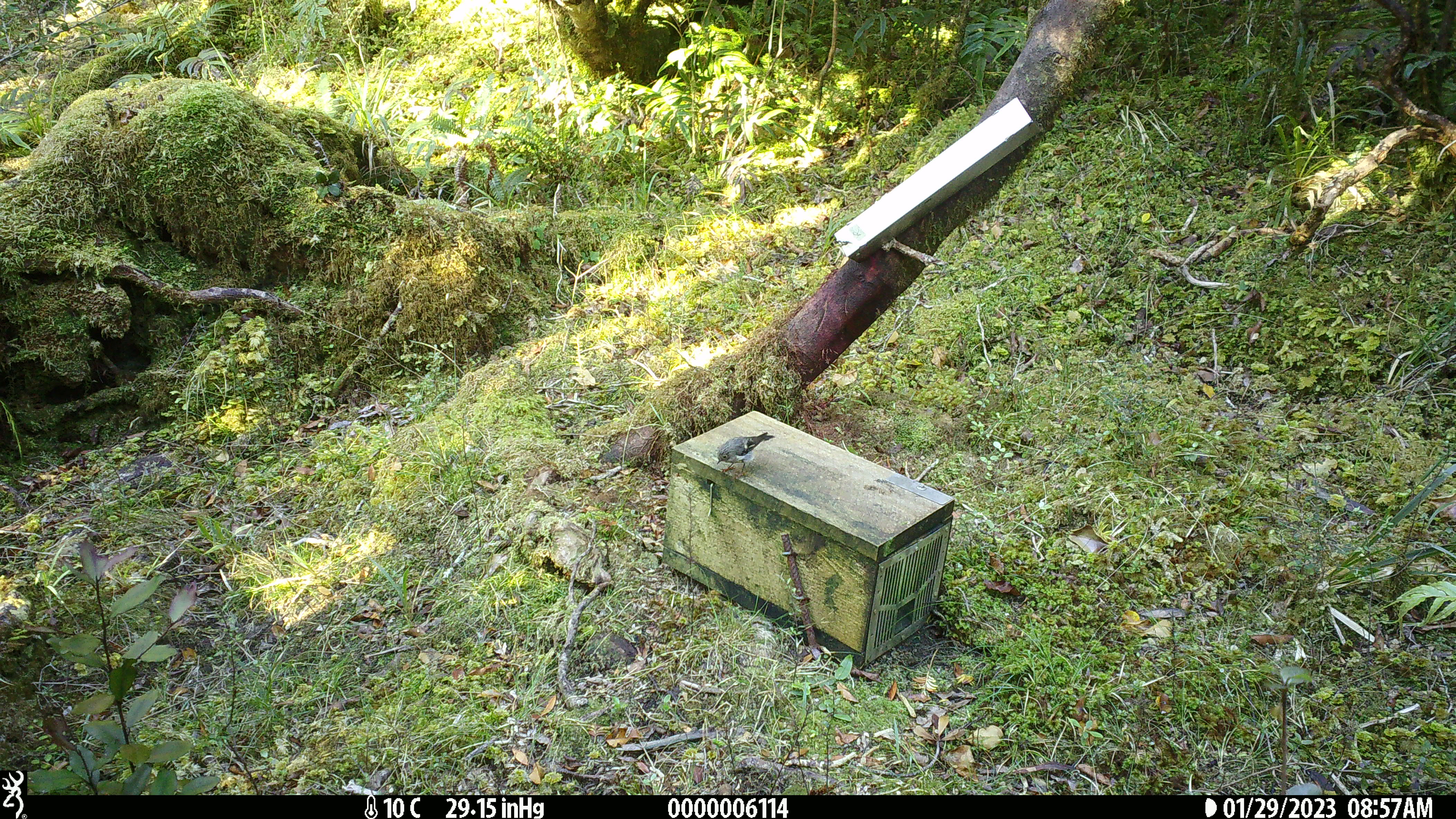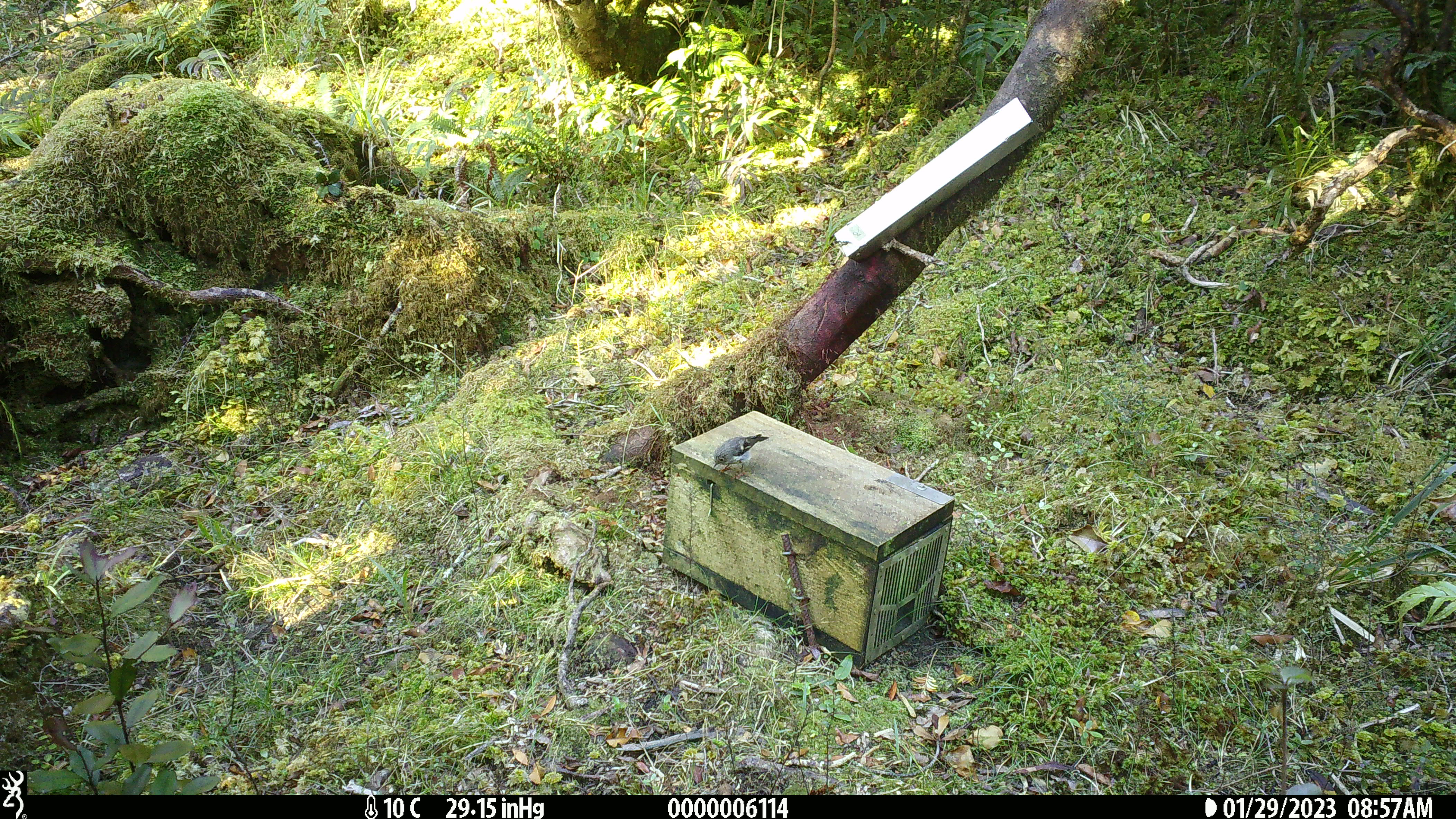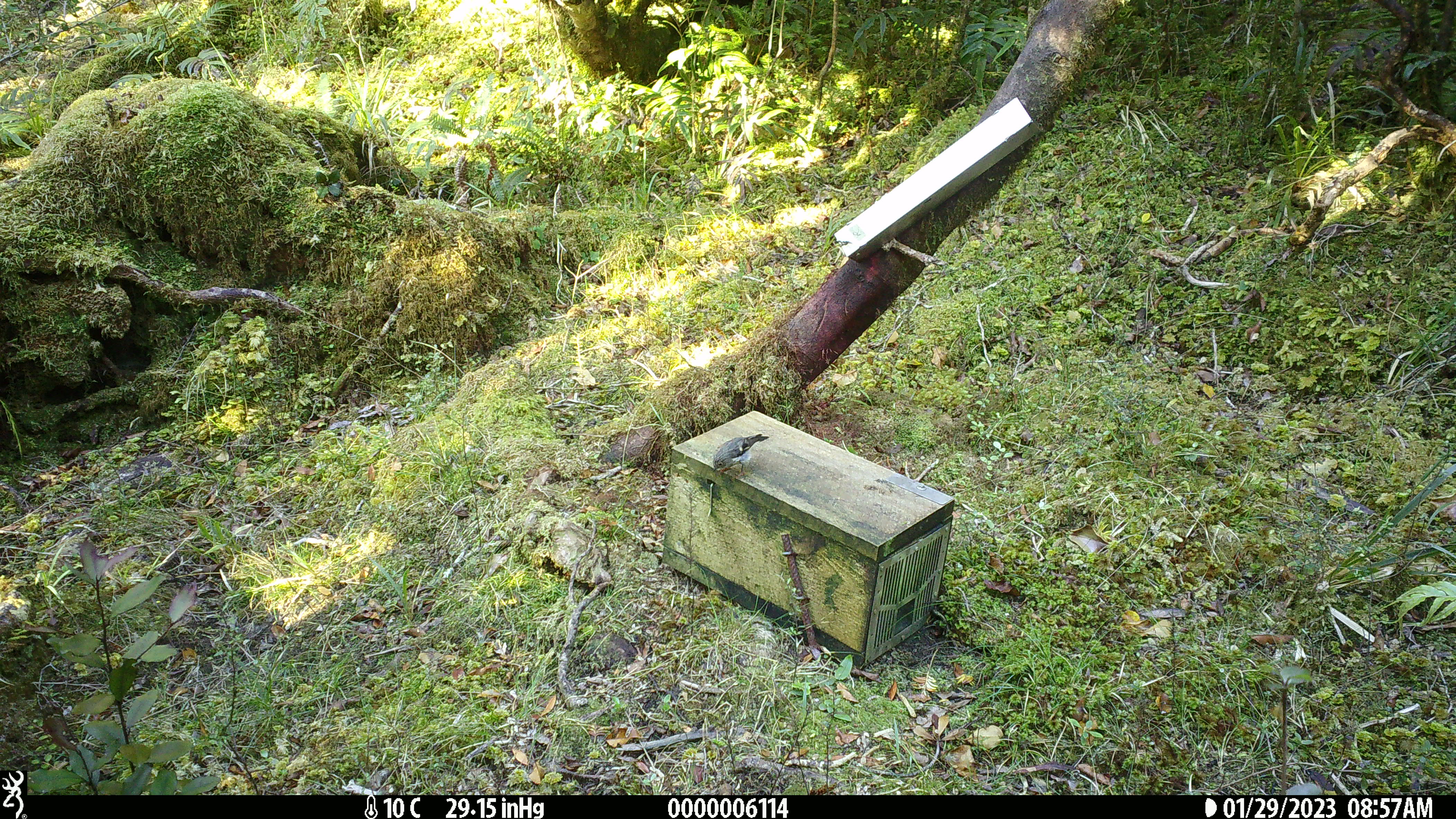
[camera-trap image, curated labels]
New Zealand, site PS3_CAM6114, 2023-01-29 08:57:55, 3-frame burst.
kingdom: Animalia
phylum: Chordata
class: Aves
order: Passeriformes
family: Petroicidae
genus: Petroica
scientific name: Petroica macrocephala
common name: tomtit